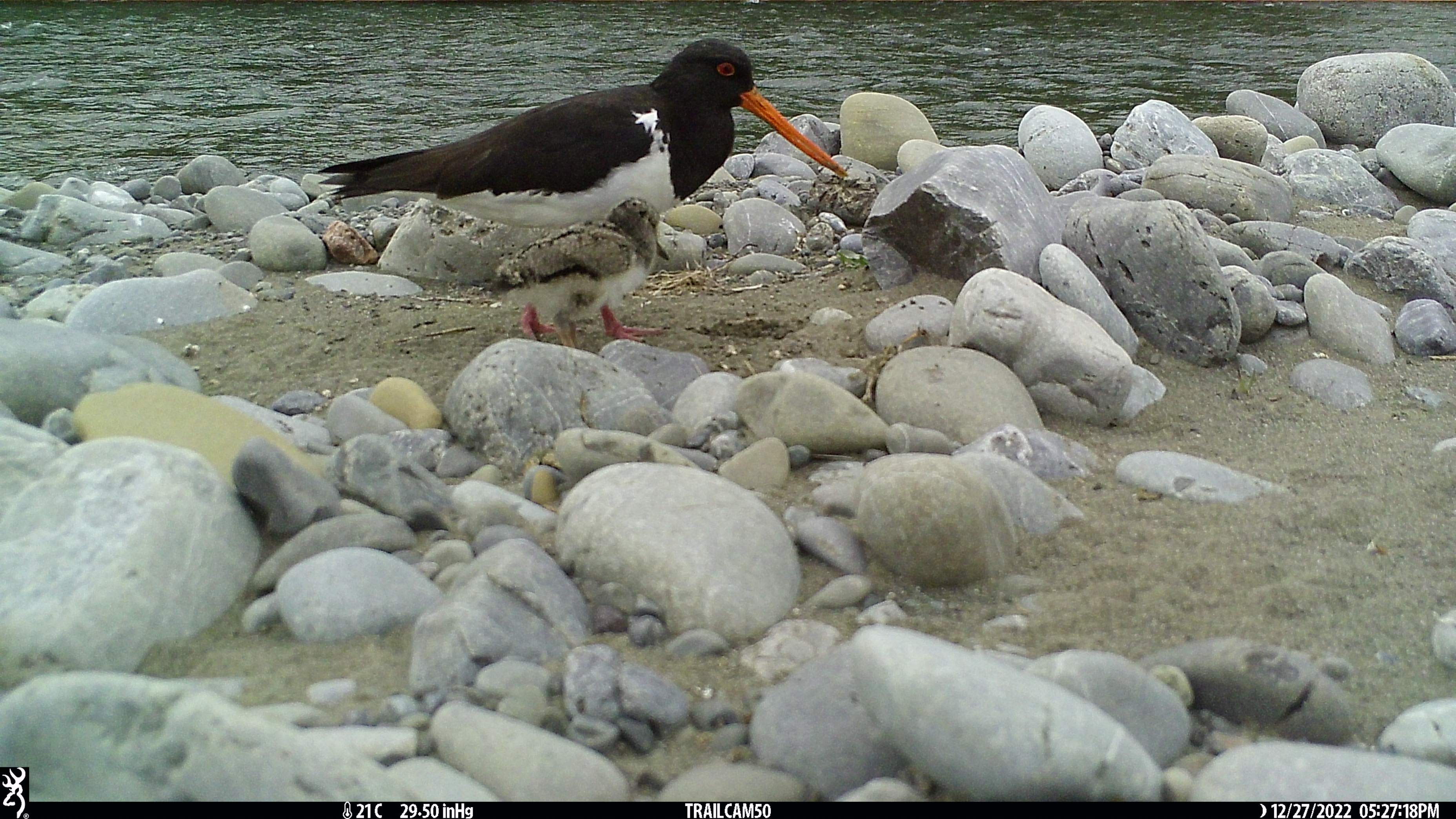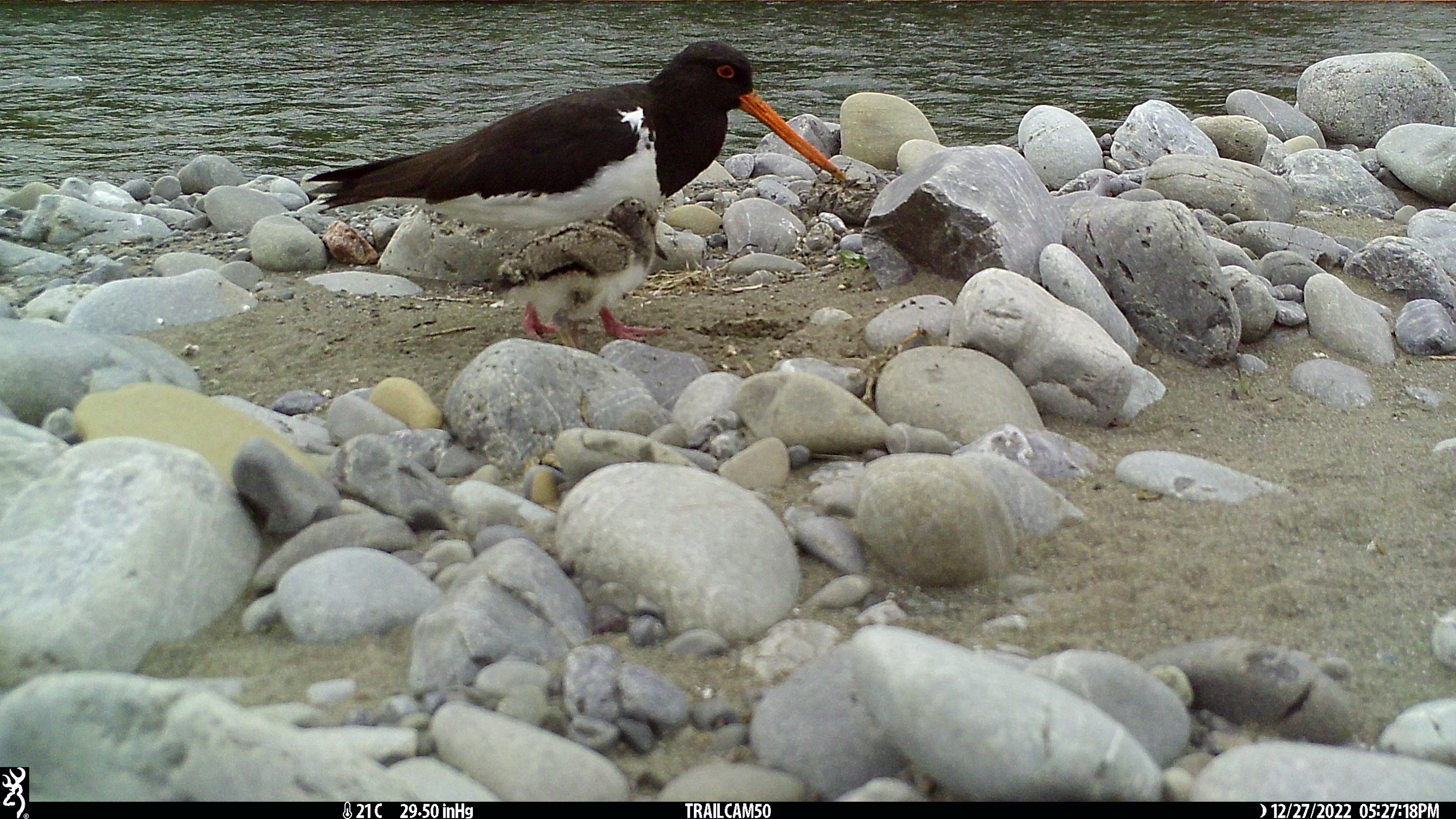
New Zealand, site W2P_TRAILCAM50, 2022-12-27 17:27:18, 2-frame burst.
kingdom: Animalia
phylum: Chordata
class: Aves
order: Charadriiformes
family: Haematopodidae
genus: Haematopus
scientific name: Haematopus unicolor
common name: variable oystercatcher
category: oystercatcher